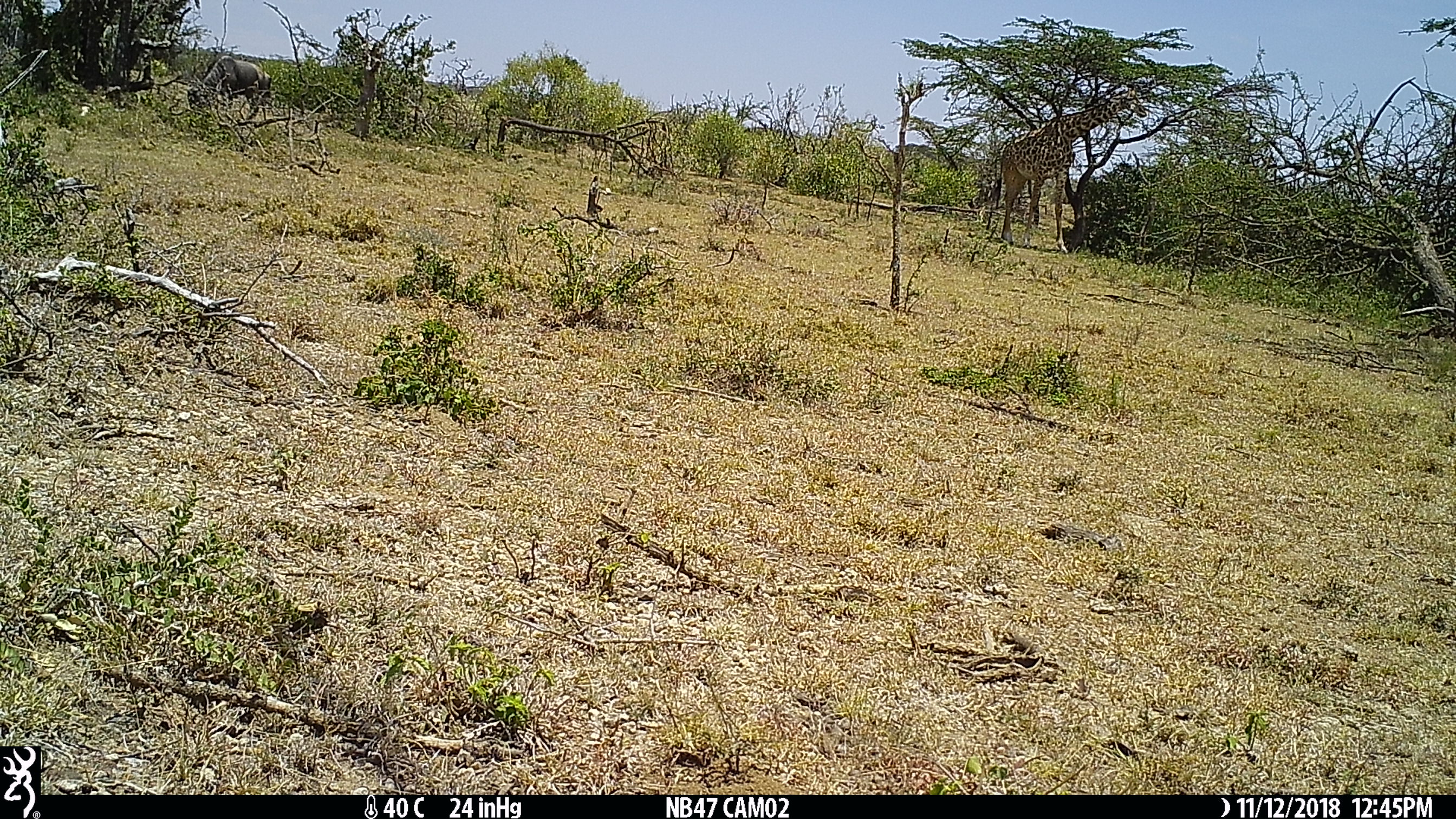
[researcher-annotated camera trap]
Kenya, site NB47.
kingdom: Animalia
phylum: Chordata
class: Mammalia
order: Artiodactyla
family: Bovidae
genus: Connochaetes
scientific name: Connochaetes taurinus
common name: blue wildebeest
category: wildebeest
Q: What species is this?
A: Wildebeest (blue wildebeest) (Connochaetes taurinus).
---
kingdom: Animalia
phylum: Chordata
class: Mammalia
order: Artiodactyla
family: Giraffidae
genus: Giraffa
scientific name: Giraffa camelopardalis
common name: northern giraffe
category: giraffe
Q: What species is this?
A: Giraffe (northern giraffe) (Giraffa camelopardalis).